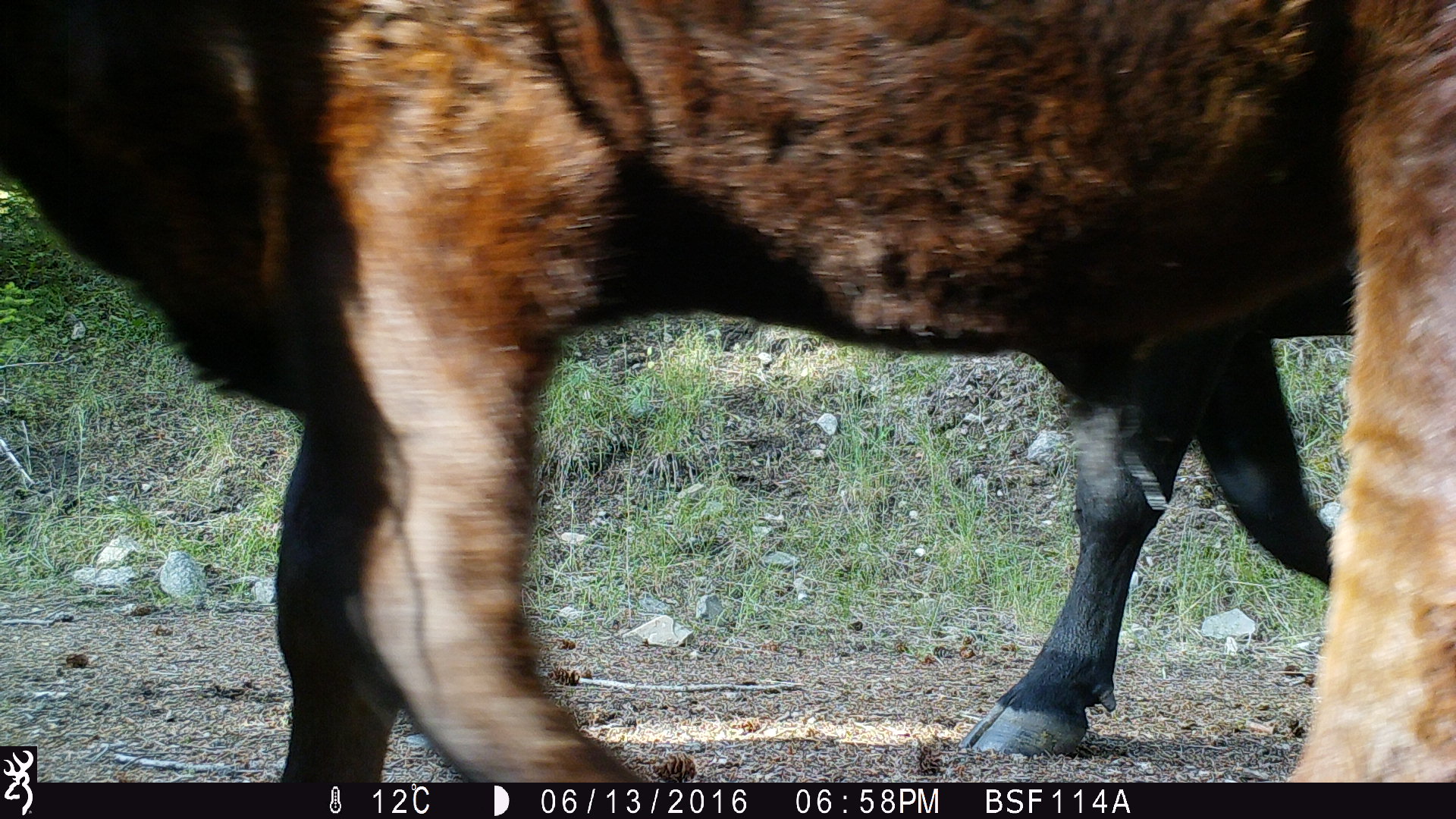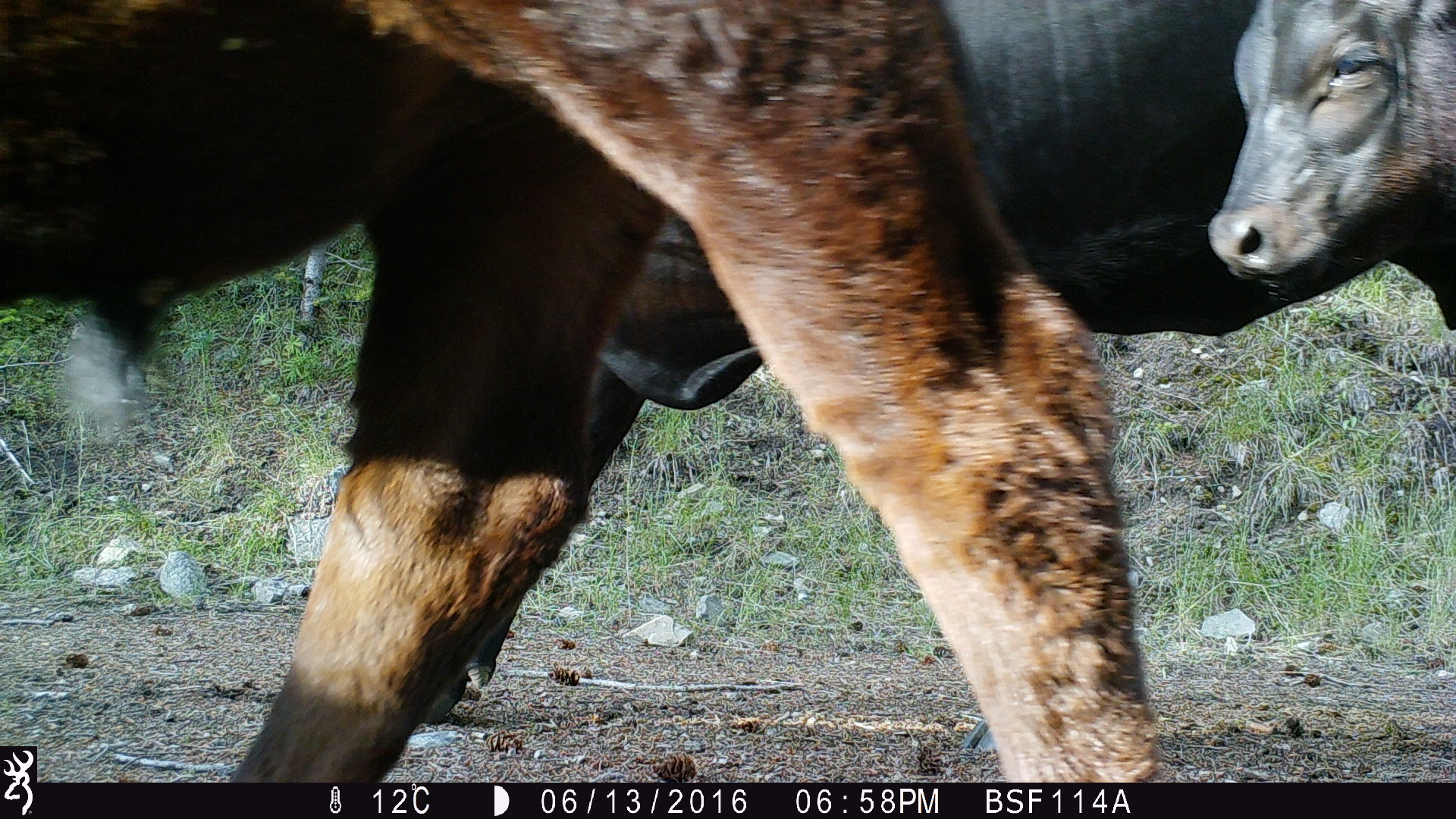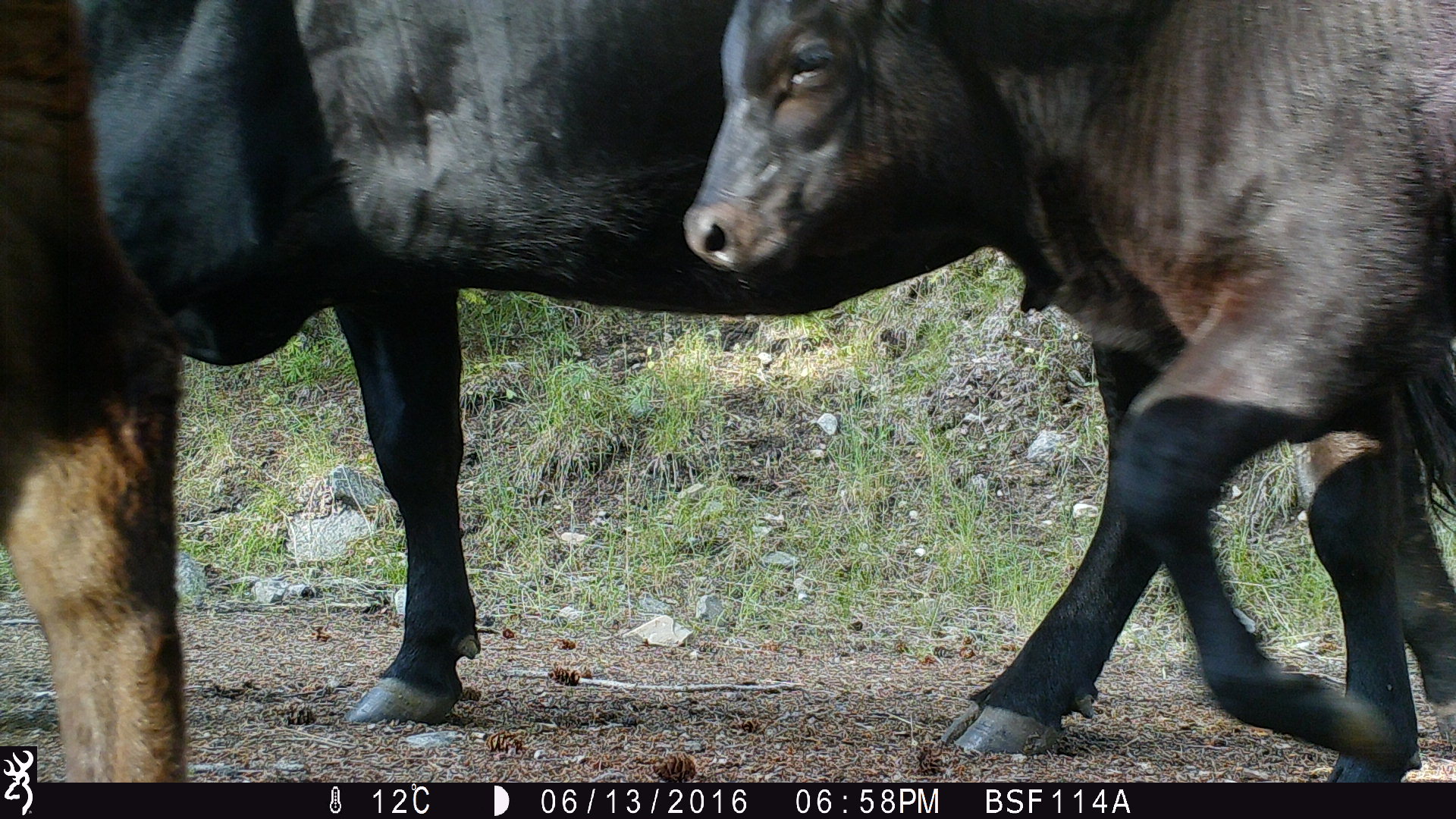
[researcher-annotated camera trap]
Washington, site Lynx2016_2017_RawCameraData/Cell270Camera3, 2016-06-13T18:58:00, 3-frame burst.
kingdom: Animalia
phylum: Chordata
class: Mammalia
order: Artiodactyla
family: Bovidae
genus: Bos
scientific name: Bos taurus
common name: domestic cattle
Domestic cattle (Bos taurus). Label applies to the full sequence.